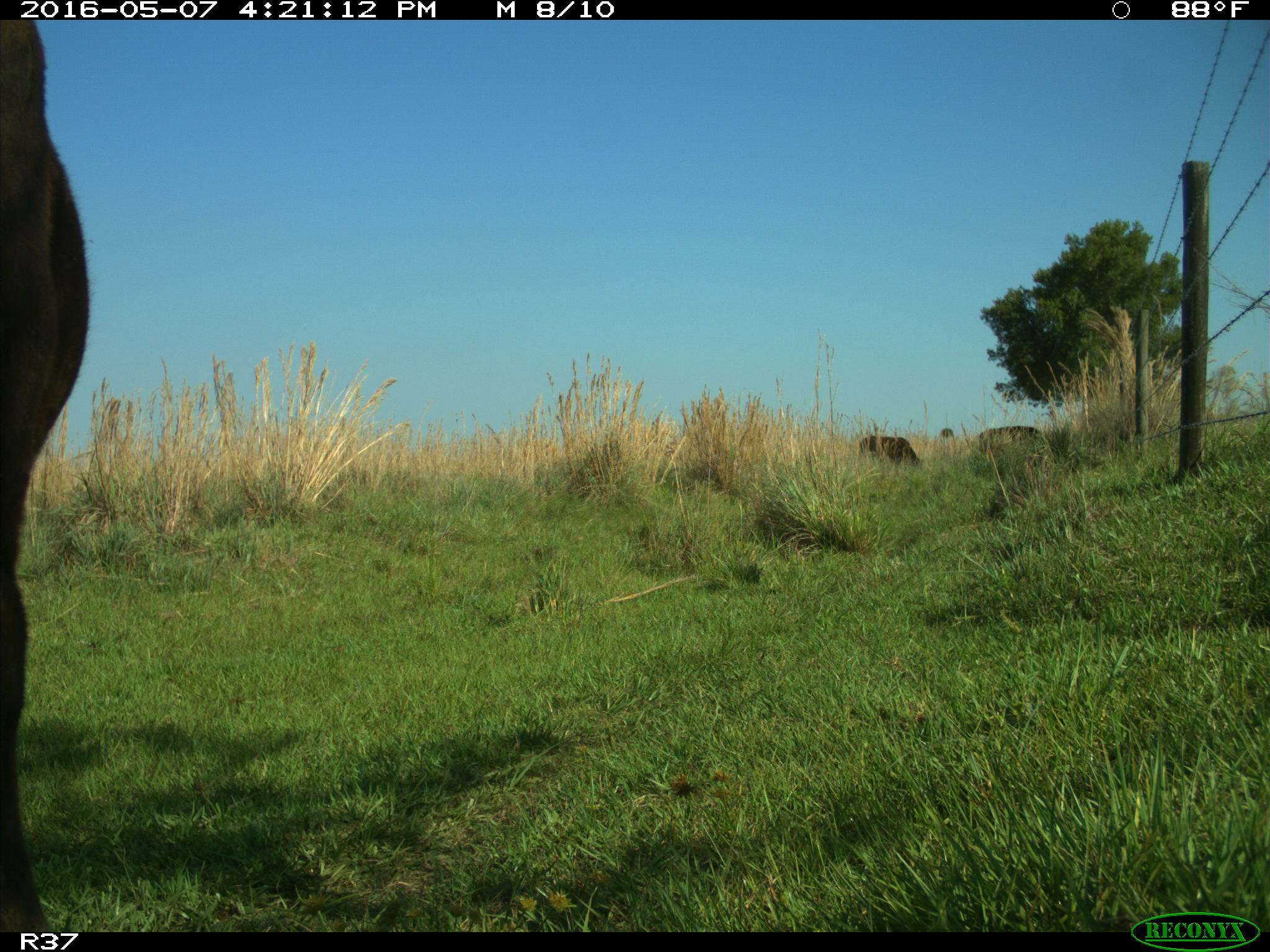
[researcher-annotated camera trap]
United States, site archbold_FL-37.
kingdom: Animalia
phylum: Chordata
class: Mammalia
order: Artiodactyla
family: Bovidae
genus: Bos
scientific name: Bos taurus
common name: domestic cow